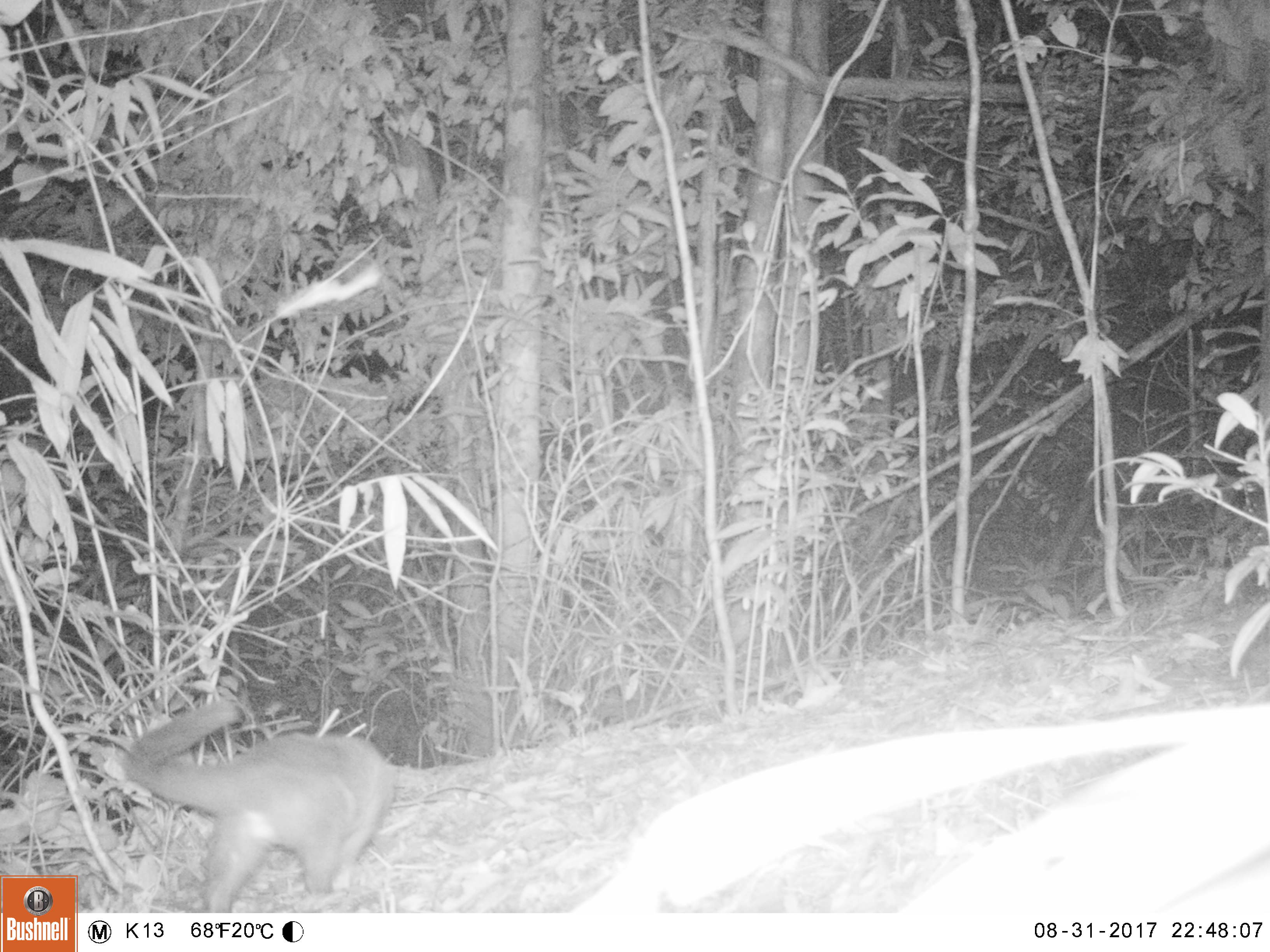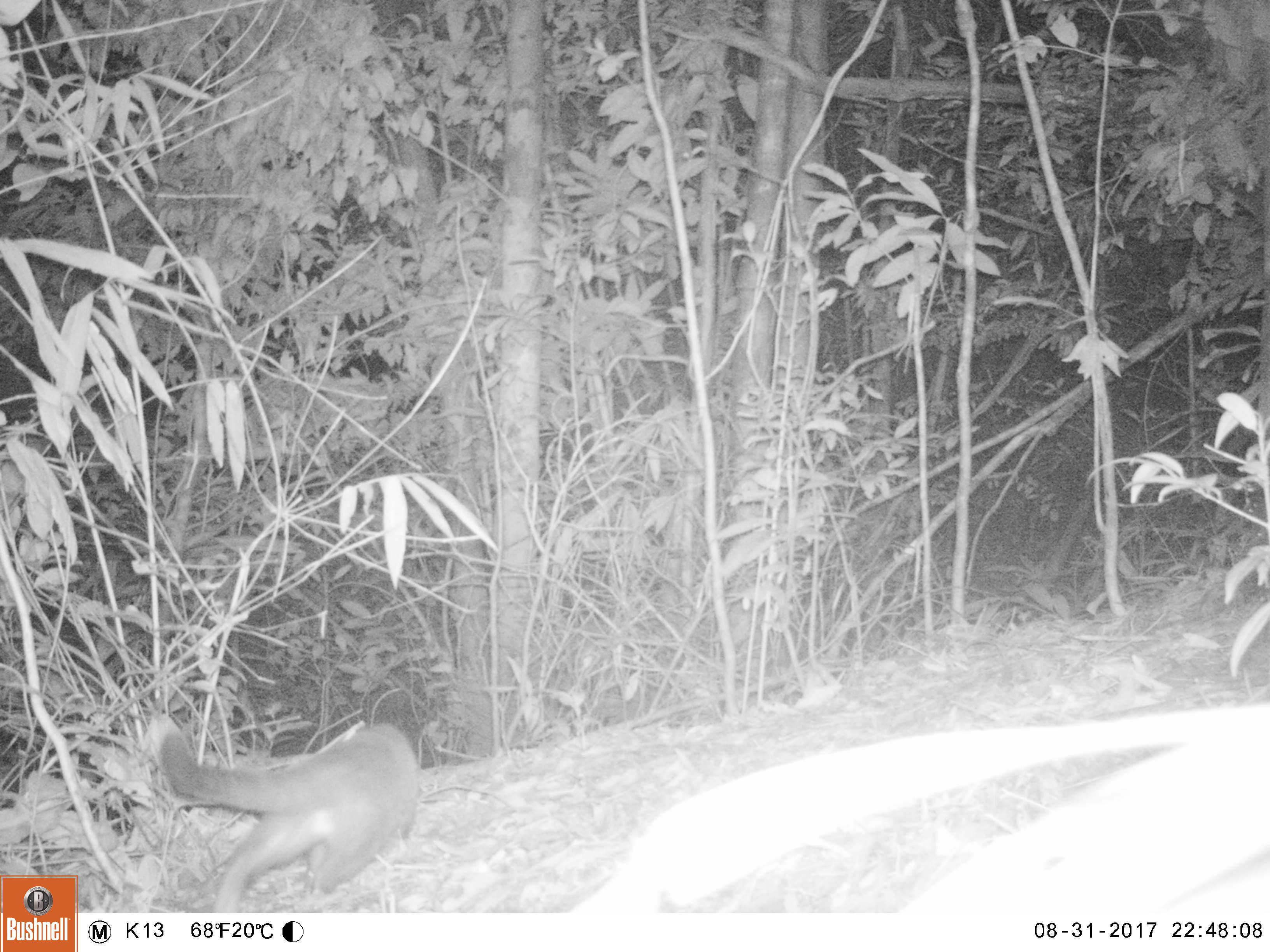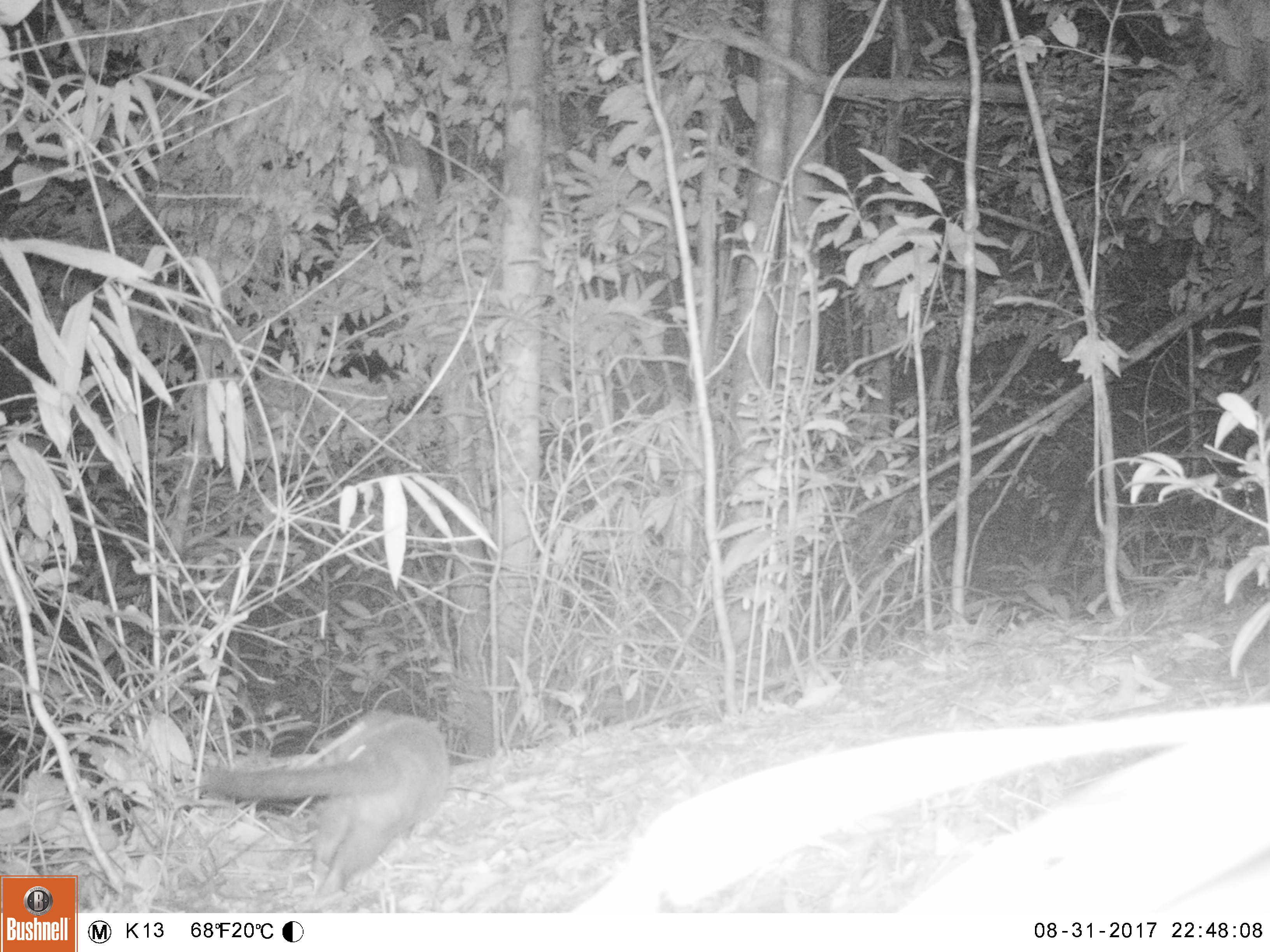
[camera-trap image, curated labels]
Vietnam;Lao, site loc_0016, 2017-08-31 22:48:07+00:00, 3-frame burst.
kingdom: Animalia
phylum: Chordata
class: Mammalia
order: Carnivora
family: Viverridae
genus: Paguma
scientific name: Paguma larvata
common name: masked palm civet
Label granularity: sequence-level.